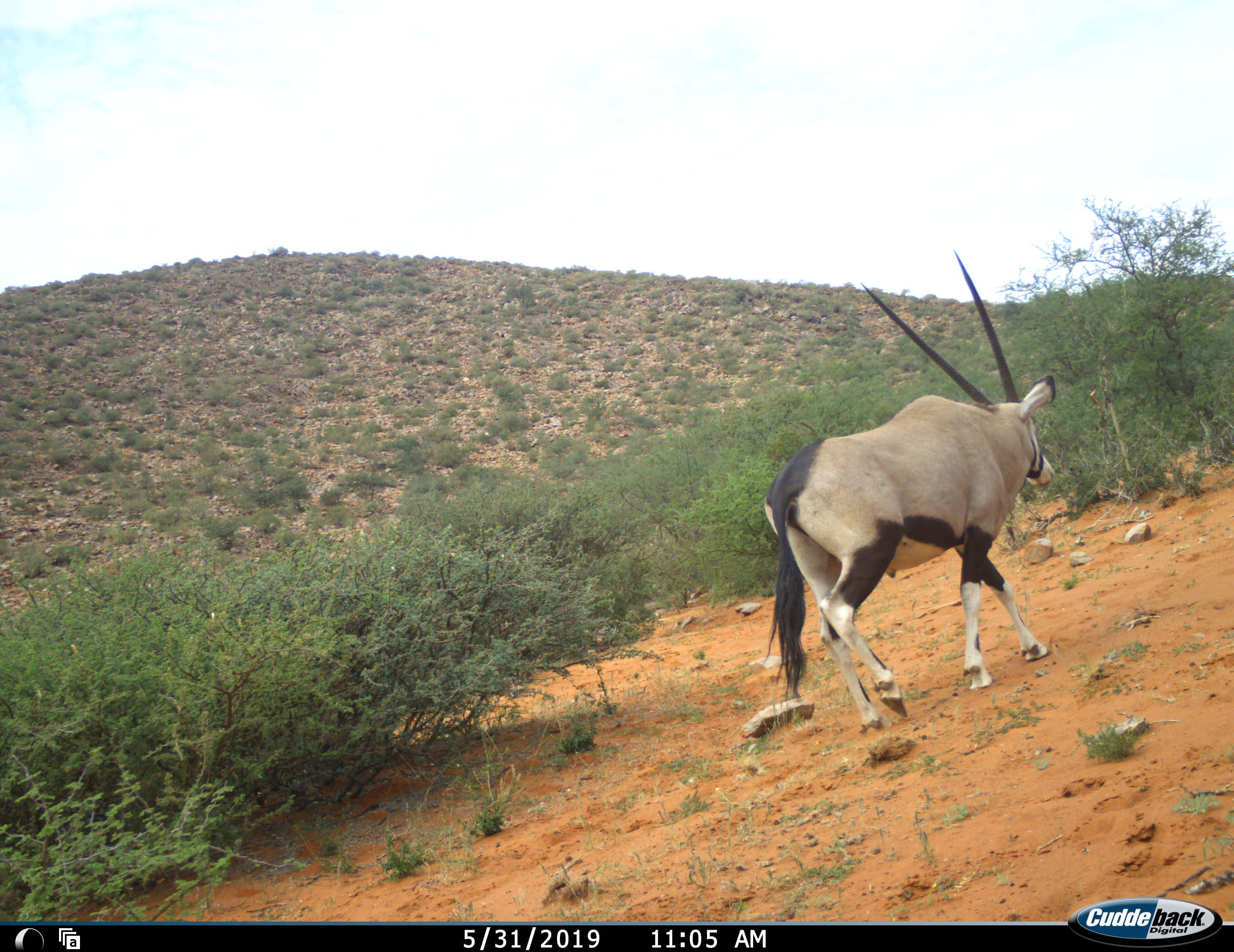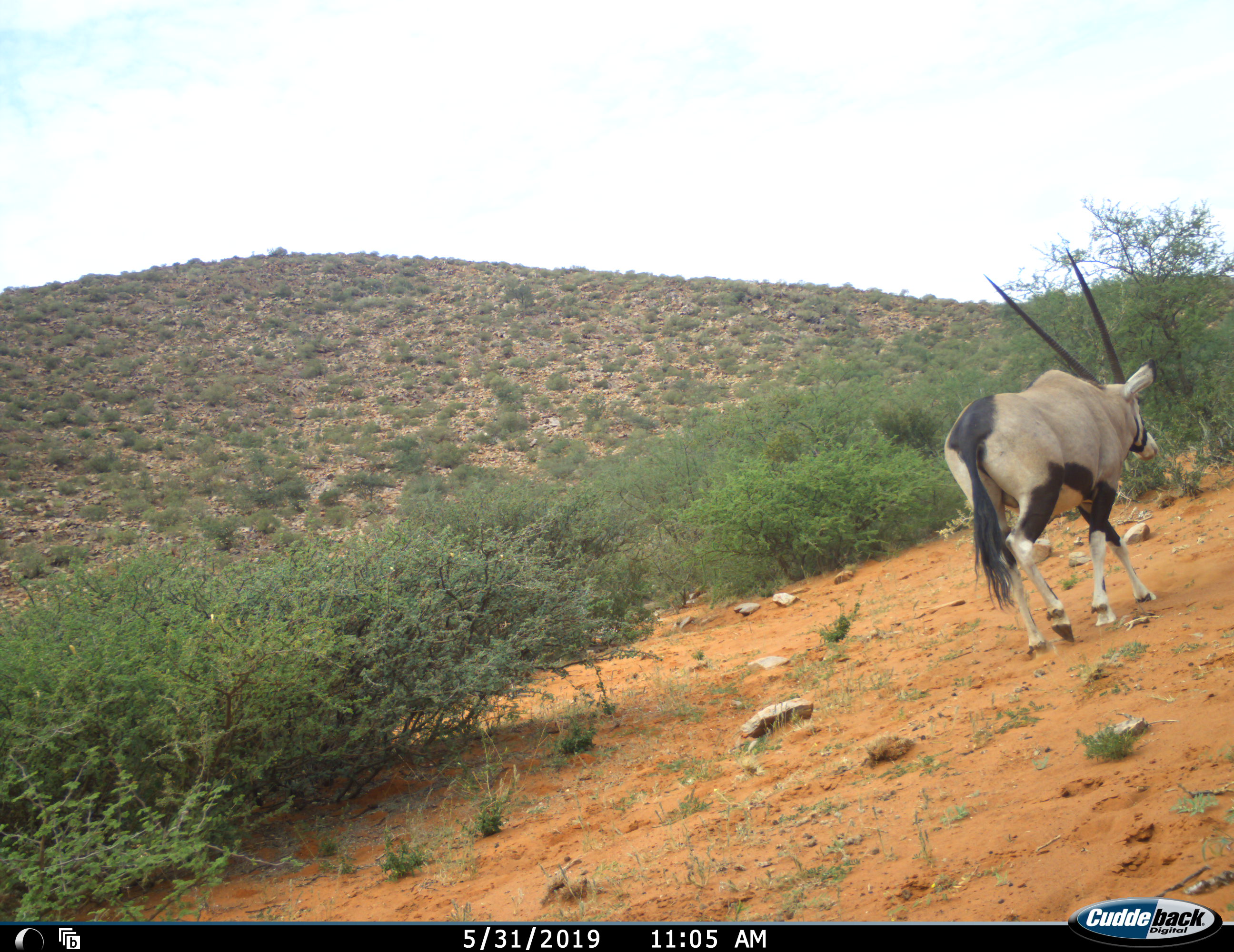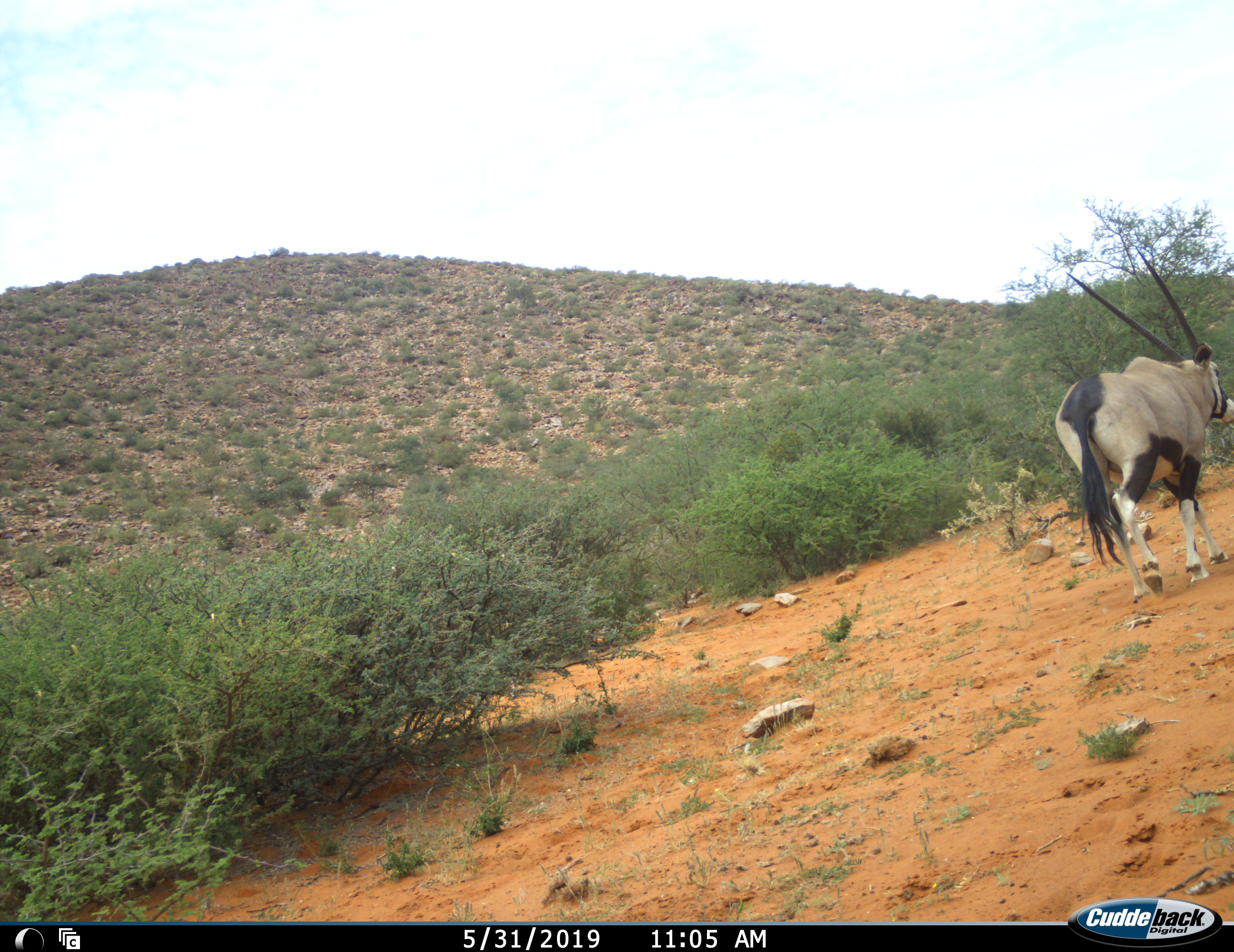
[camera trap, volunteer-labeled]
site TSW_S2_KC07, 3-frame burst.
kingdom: Animalia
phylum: Chordata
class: Mammalia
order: Artiodactyla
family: Bovidae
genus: Oryx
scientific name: Oryx gazella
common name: gemsbok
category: oryx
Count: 1.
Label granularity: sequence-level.